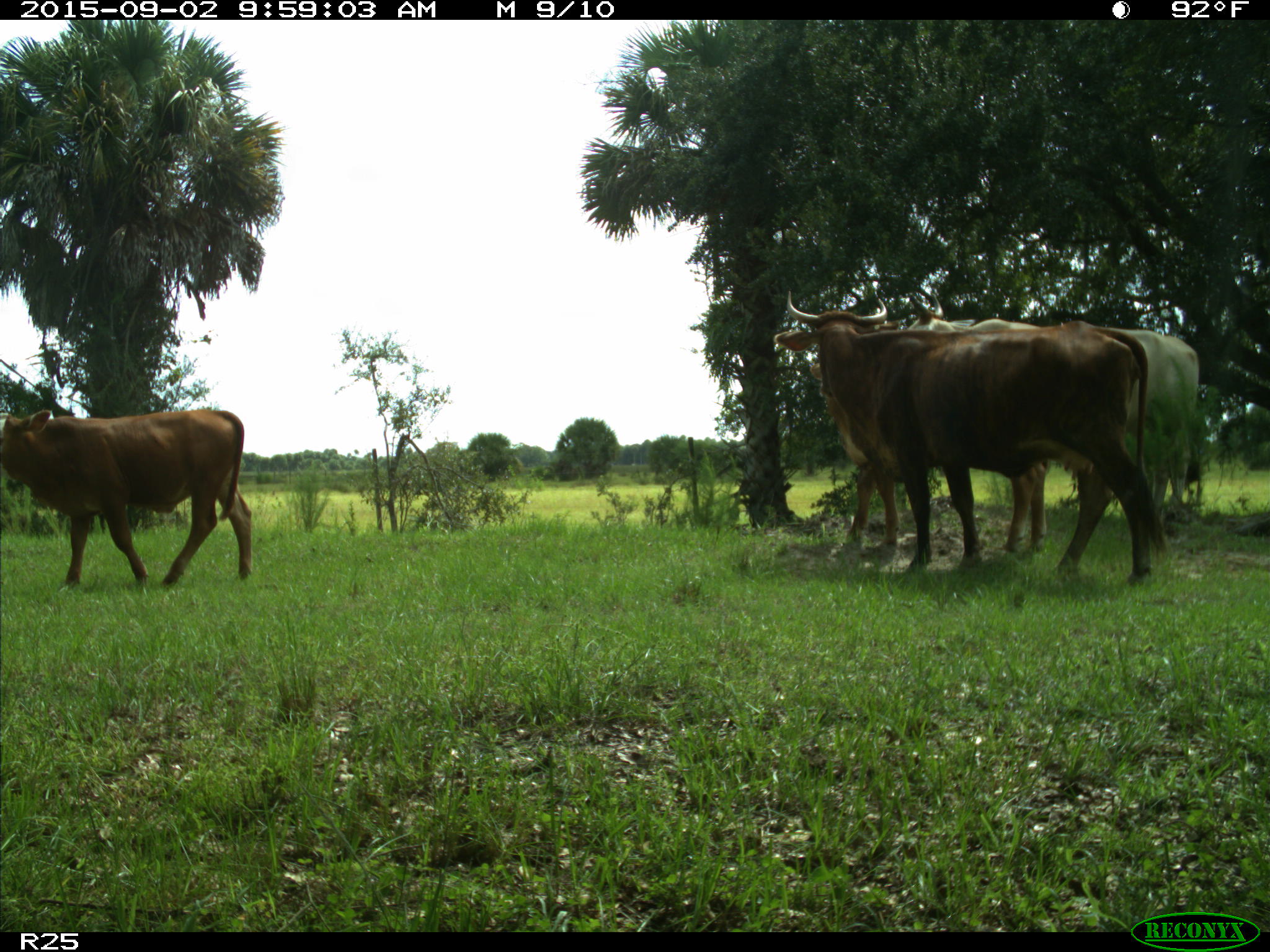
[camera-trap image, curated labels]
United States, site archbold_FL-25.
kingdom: Animalia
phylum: Chordata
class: Mammalia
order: Artiodactyla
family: Bovidae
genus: Bos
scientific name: Bos taurus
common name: domestic cow